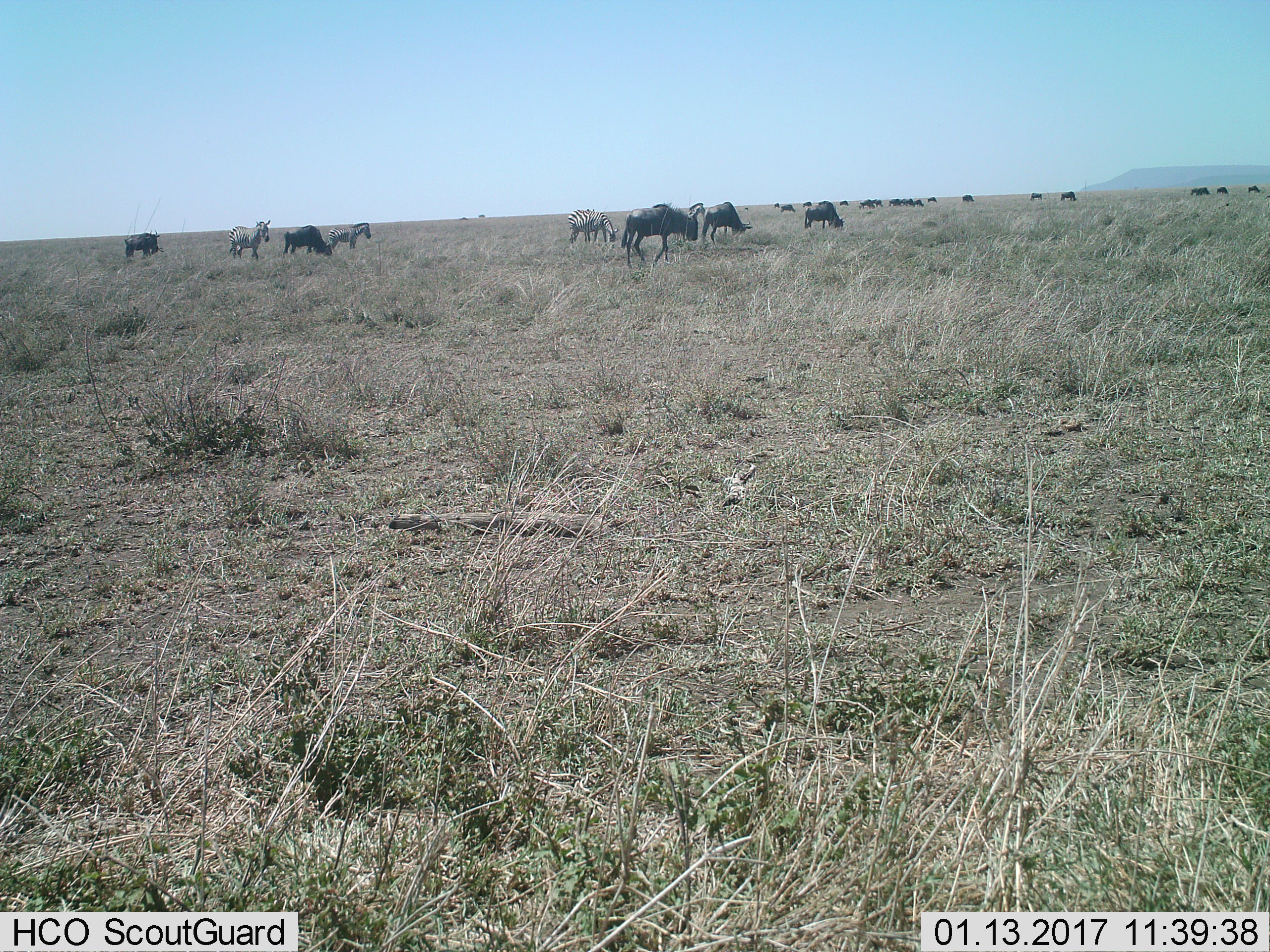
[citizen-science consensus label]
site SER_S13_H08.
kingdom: Animalia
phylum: Chordata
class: Mammalia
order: Artiodactyla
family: Bovidae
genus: Connochaetes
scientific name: Connochaetes taurinus taurinus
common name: blue wildebeest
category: wildebeestblue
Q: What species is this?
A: Wildebeestblue (blue wildebeest) (Connochaetes taurinus taurinus).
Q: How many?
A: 11-50.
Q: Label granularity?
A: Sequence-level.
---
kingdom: Animalia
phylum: Chordata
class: Mammalia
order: Perissodactyla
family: Equidae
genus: Equus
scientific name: Equus quagga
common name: plains zebra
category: zebraplains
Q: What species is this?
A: Zebraplains (plains zebra) (Equus quagga).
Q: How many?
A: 4.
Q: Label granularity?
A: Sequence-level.